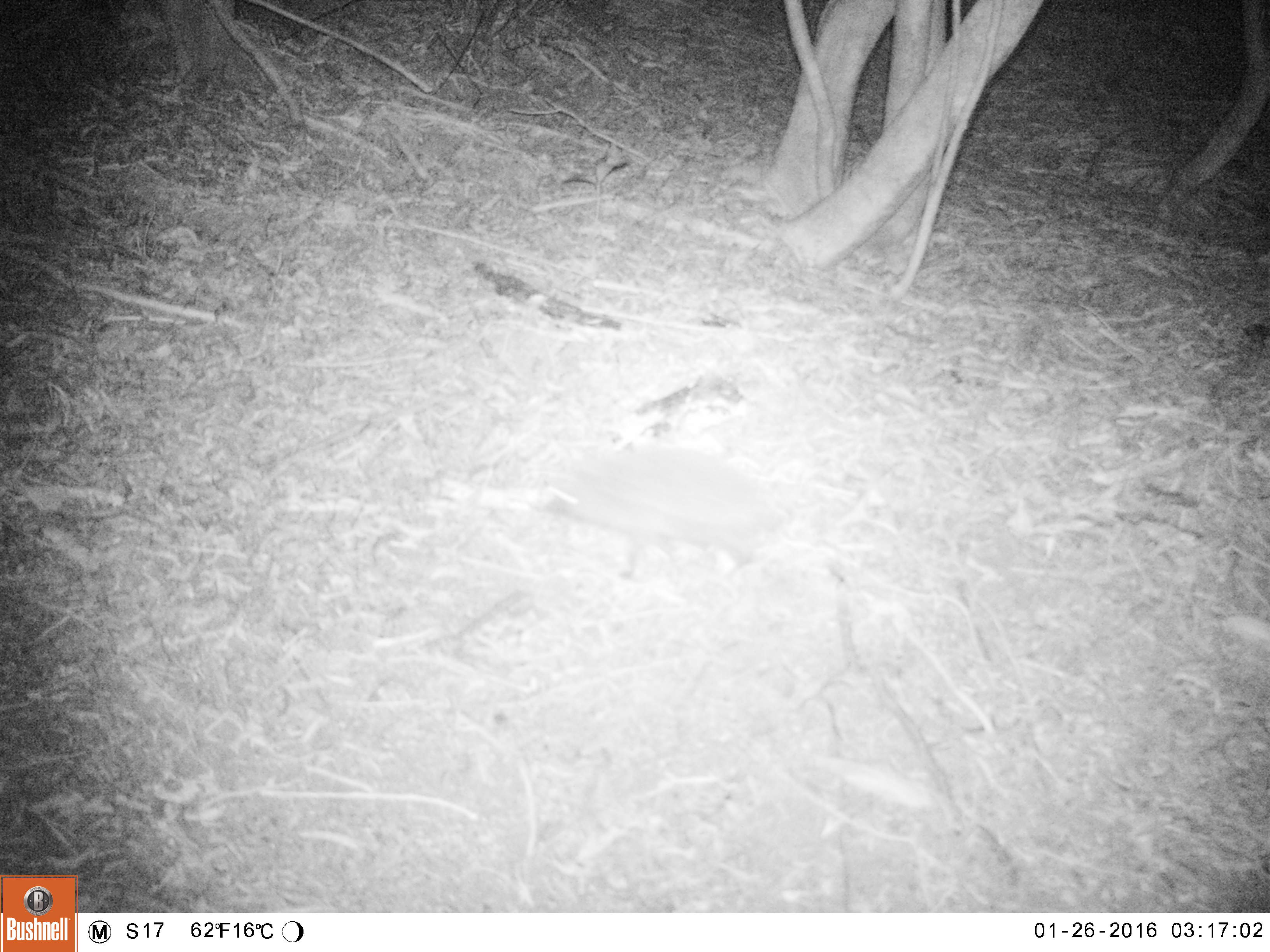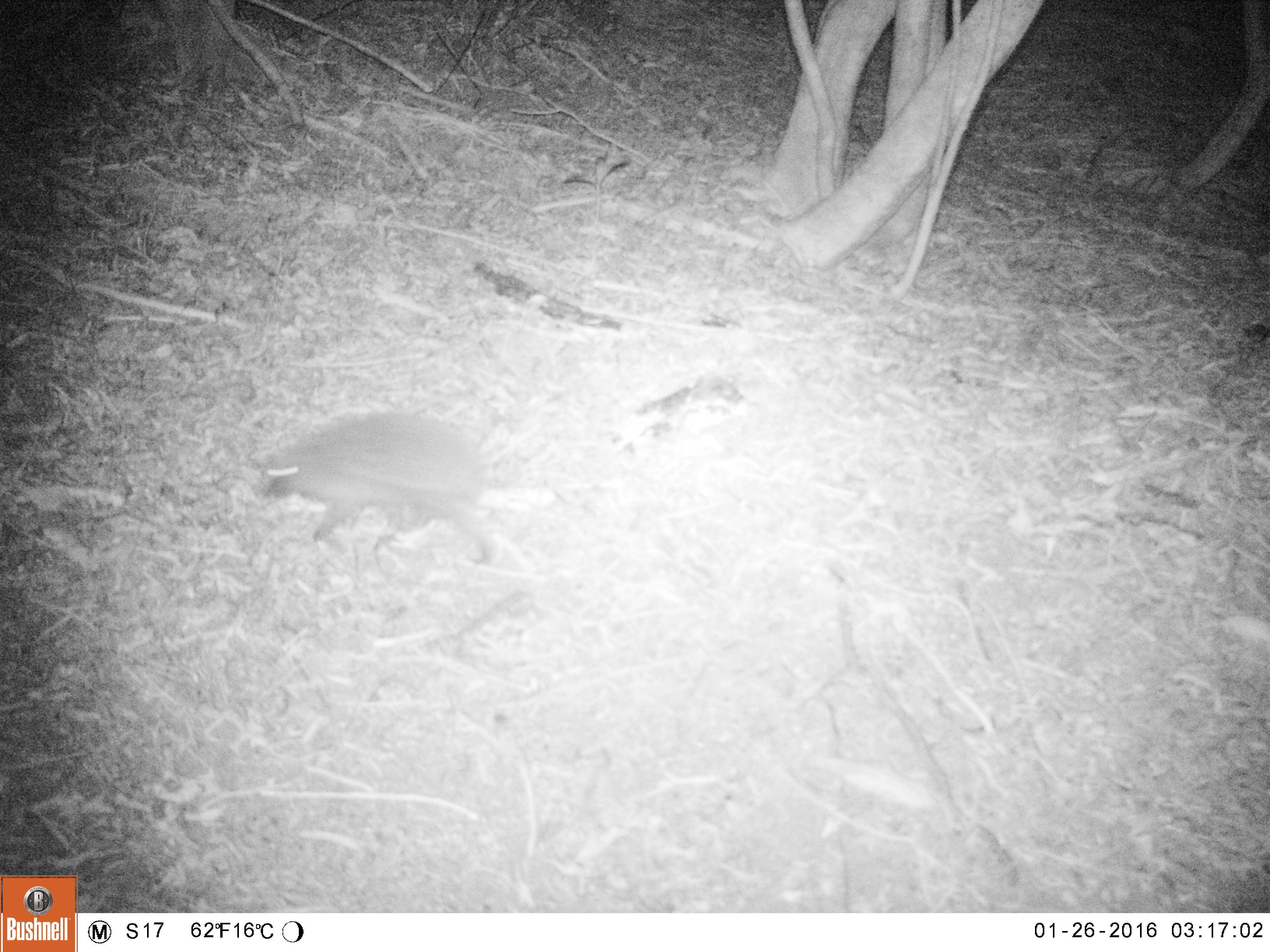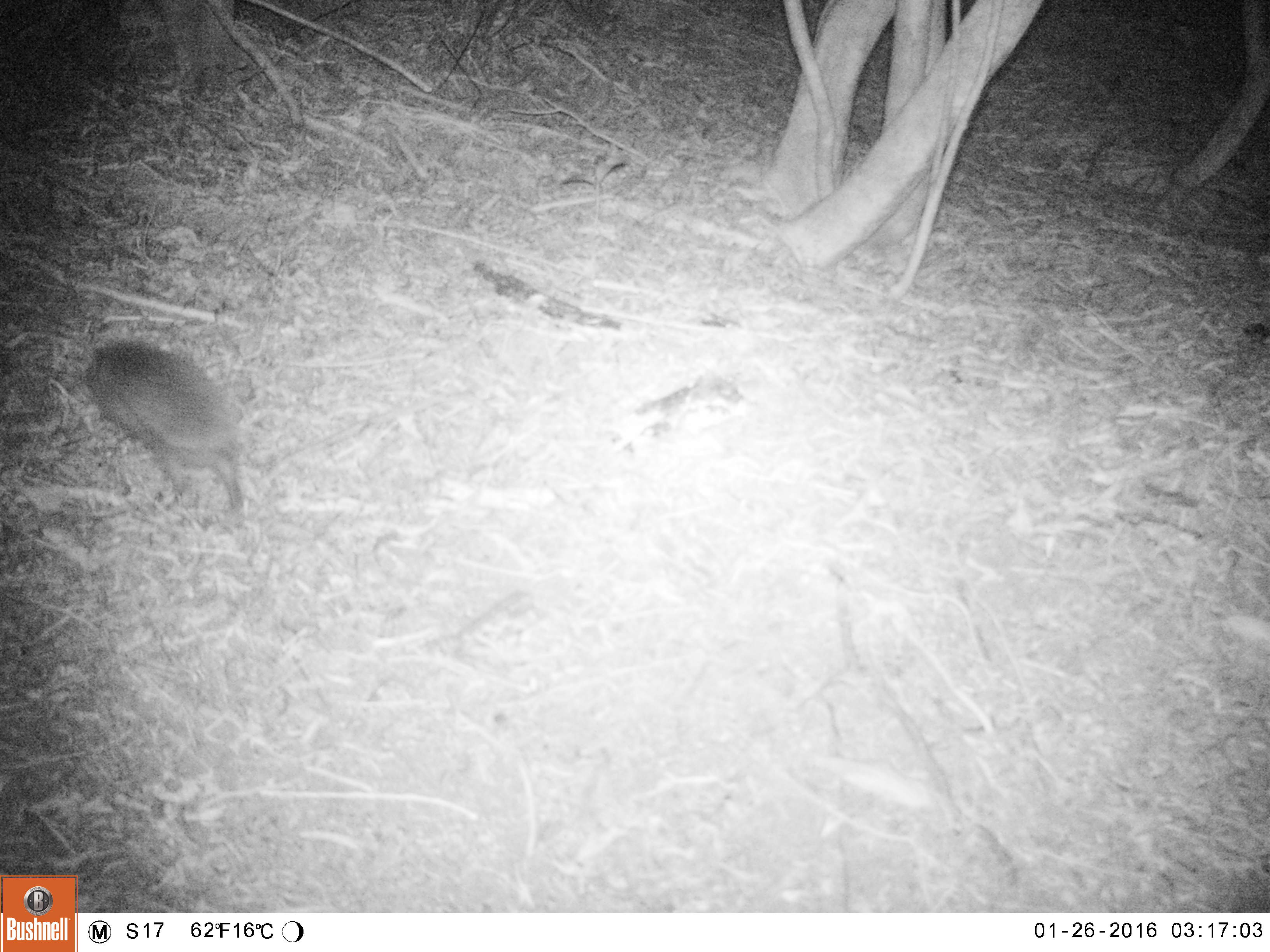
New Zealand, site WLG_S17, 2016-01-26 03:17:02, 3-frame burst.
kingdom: Animalia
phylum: Chordata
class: Mammalia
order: Eulipotyphla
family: Erinaceidae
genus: Erinaceus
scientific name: Erinaceus europaeus europaeus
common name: european hedgehog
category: hedgehog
Hedgehog (european hedgehog) (Erinaceus europaeus europaeus).